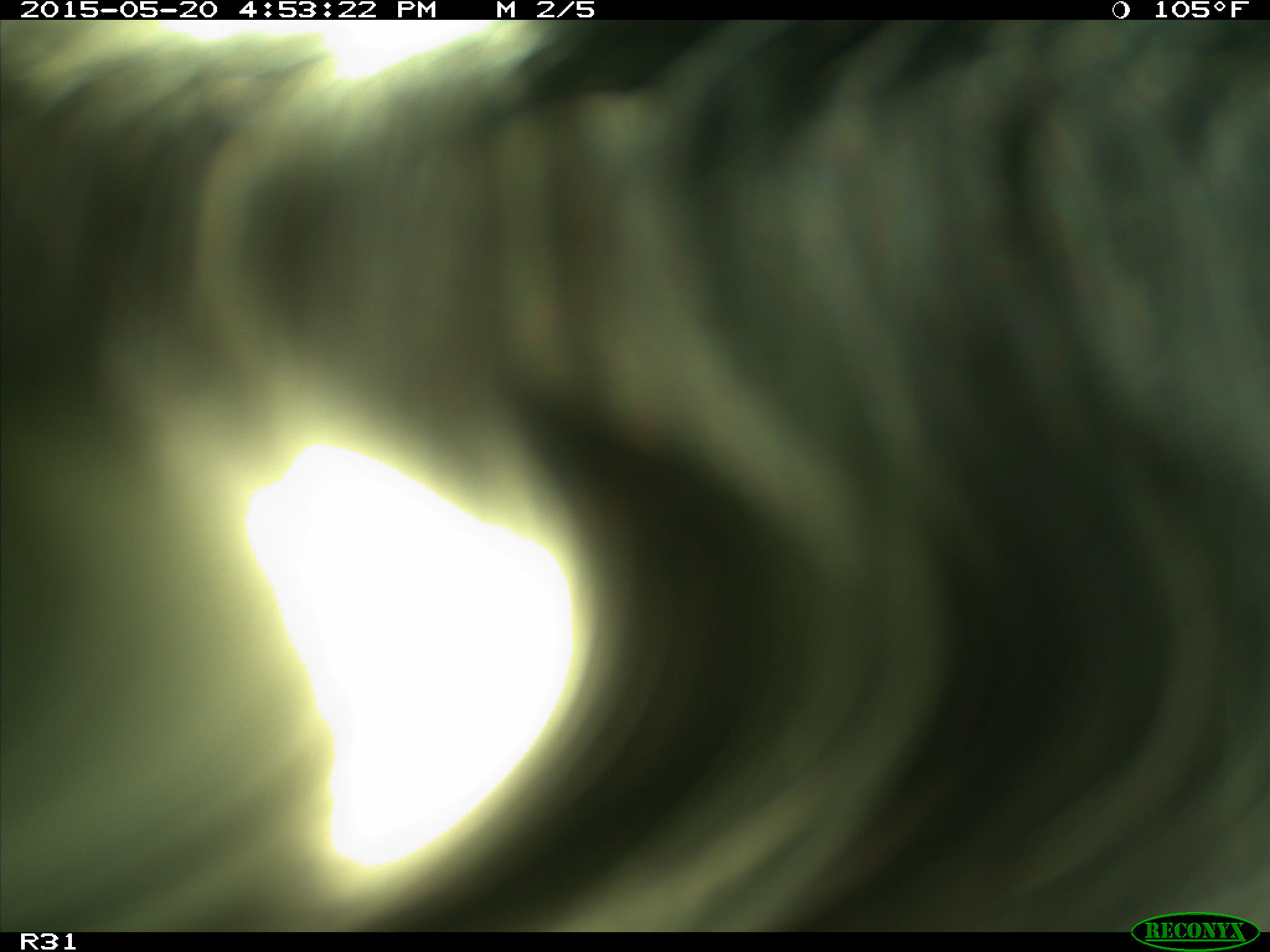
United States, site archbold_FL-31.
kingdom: Animalia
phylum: Chordata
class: Mammalia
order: Artiodactyla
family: Bovidae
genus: Bos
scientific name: Bos taurus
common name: domestic cow